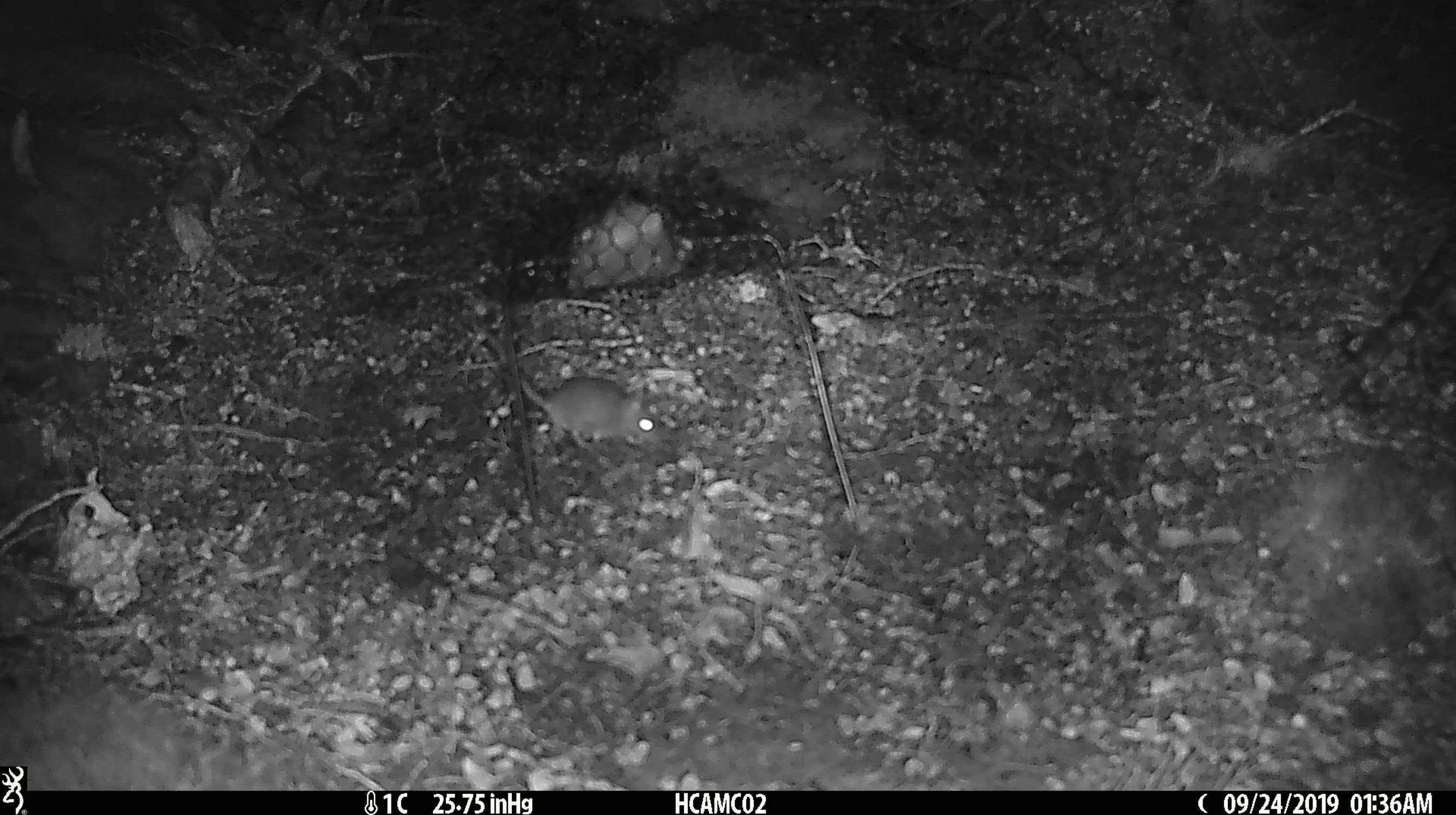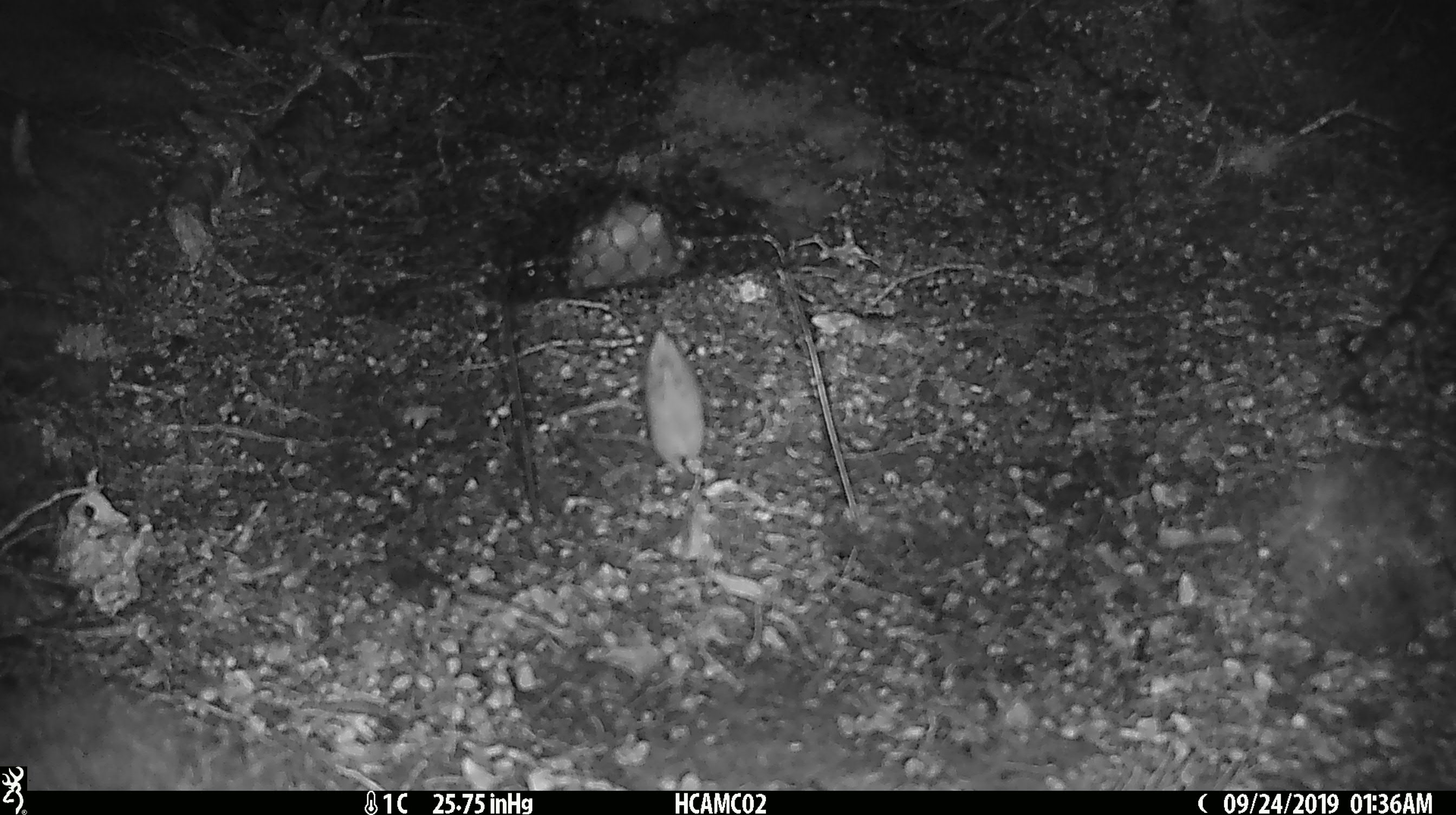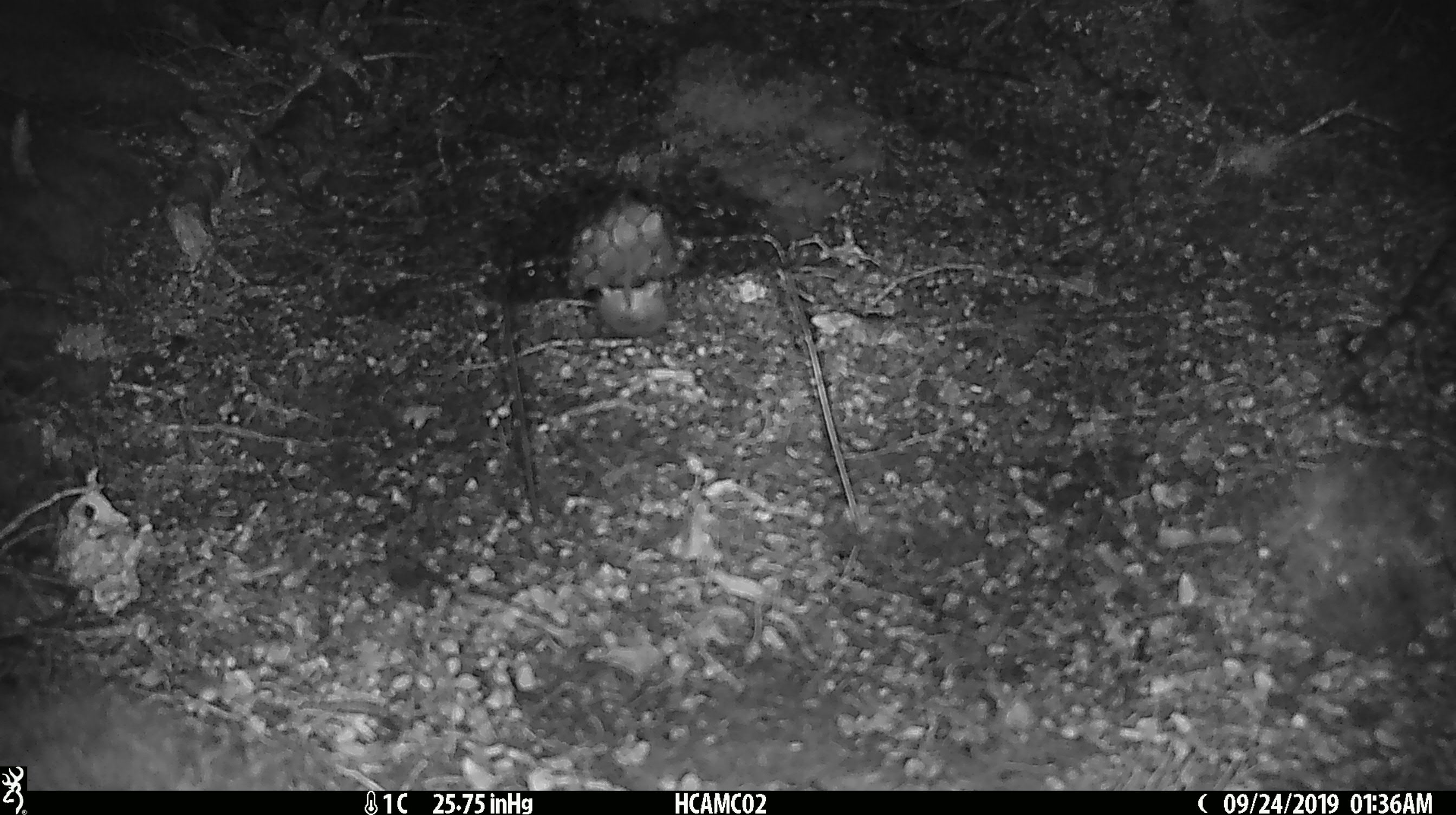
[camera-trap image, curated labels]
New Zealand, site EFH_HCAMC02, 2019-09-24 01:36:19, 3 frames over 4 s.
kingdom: Animalia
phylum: Chordata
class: Mammalia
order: Rodentia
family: Muridae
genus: Mus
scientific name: Mus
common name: mouse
Mouse (Mus).